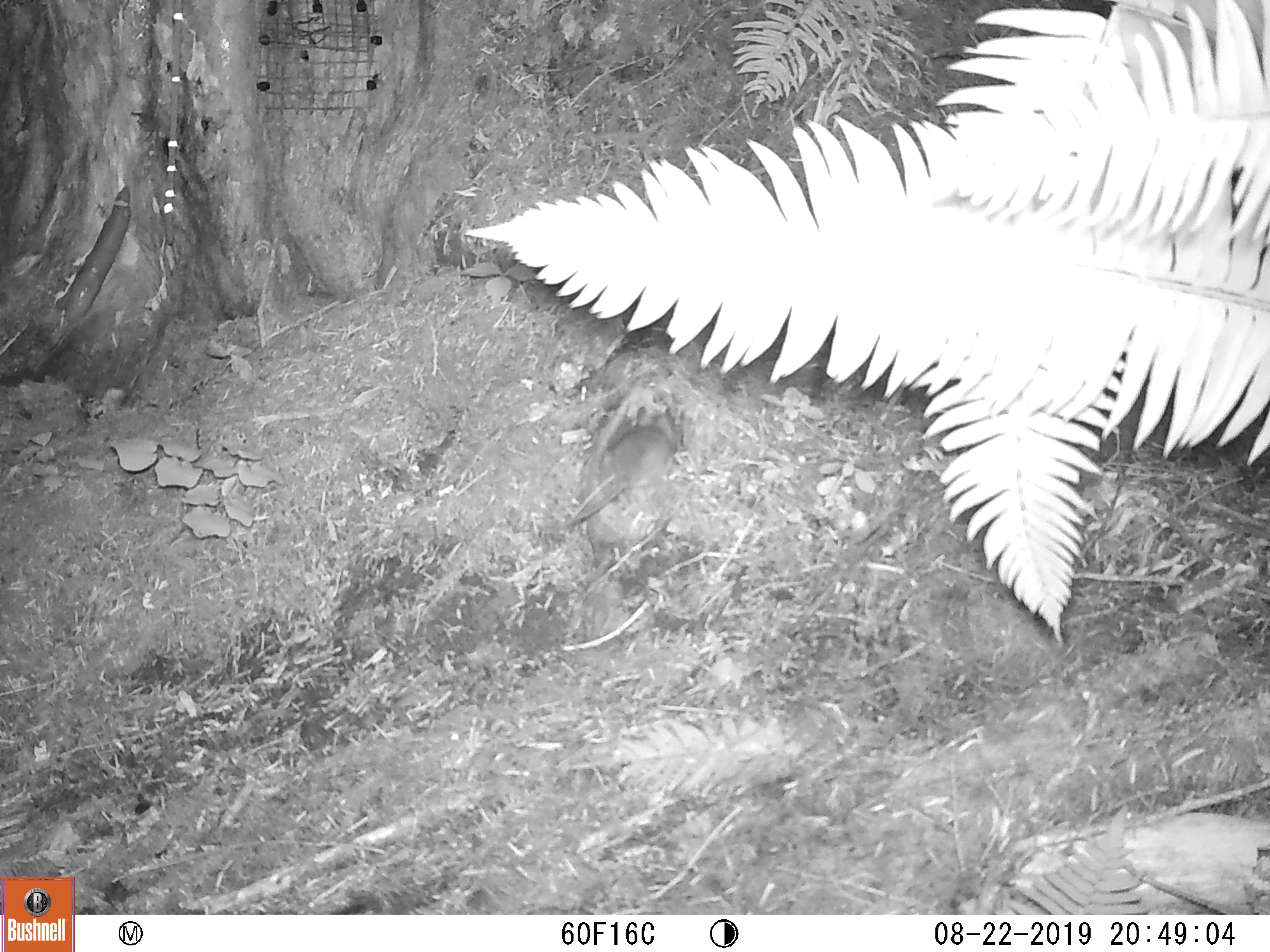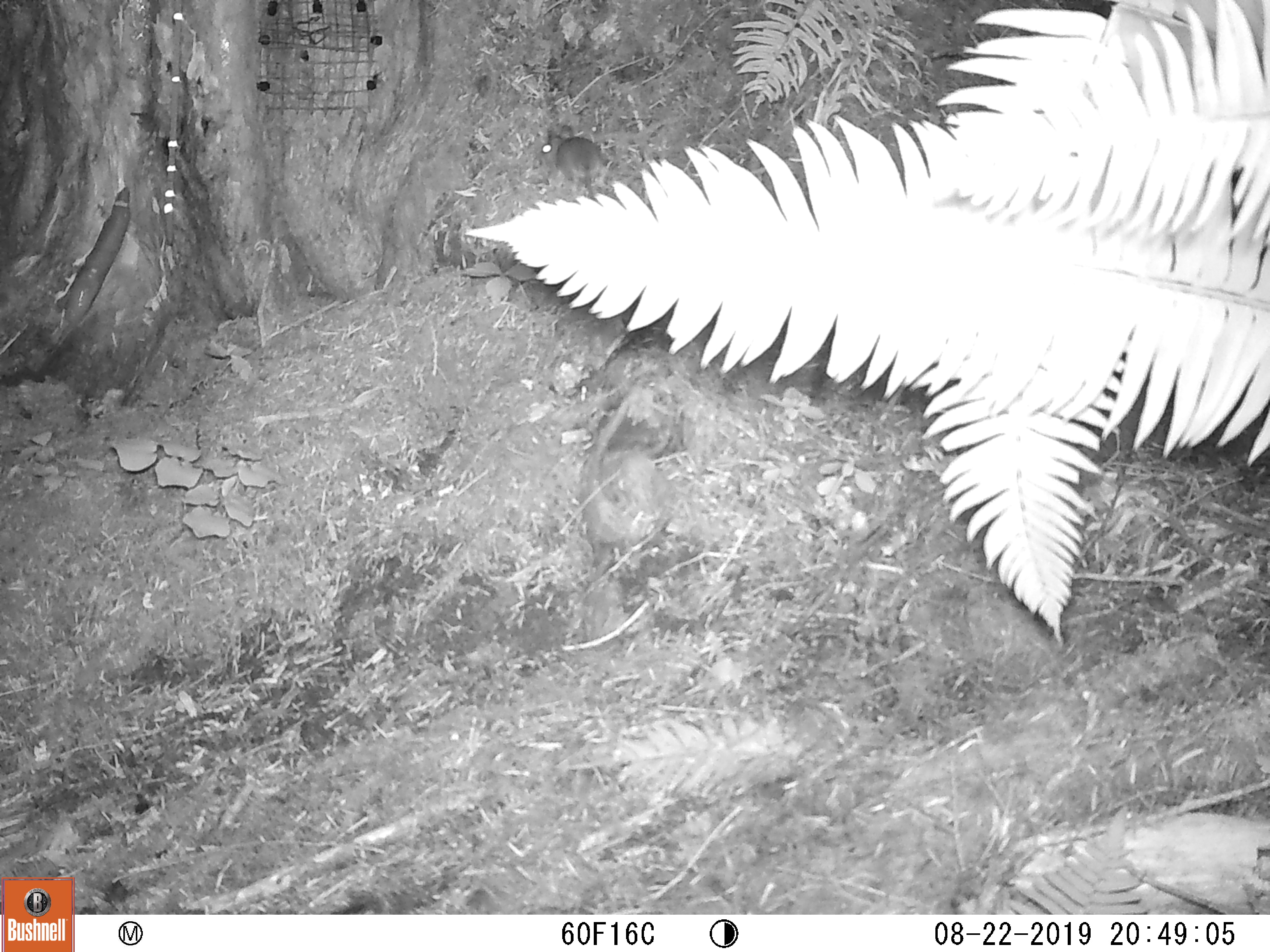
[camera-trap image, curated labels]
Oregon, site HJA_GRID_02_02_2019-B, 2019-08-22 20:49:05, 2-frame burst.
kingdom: Animalia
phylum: Chordata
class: Mammalia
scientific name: Mammalia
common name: small mammal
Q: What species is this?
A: Small mammal (Mammalia).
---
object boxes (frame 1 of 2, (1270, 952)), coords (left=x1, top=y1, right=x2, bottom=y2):
small mammal: (left=555, top=389, right=742, bottom=562); (left=42, top=185, right=144, bottom=338)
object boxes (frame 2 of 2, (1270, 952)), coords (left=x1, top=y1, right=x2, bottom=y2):
small mammal: (left=42, top=184, right=155, bottom=341); (left=528, top=121, right=625, bottom=201)